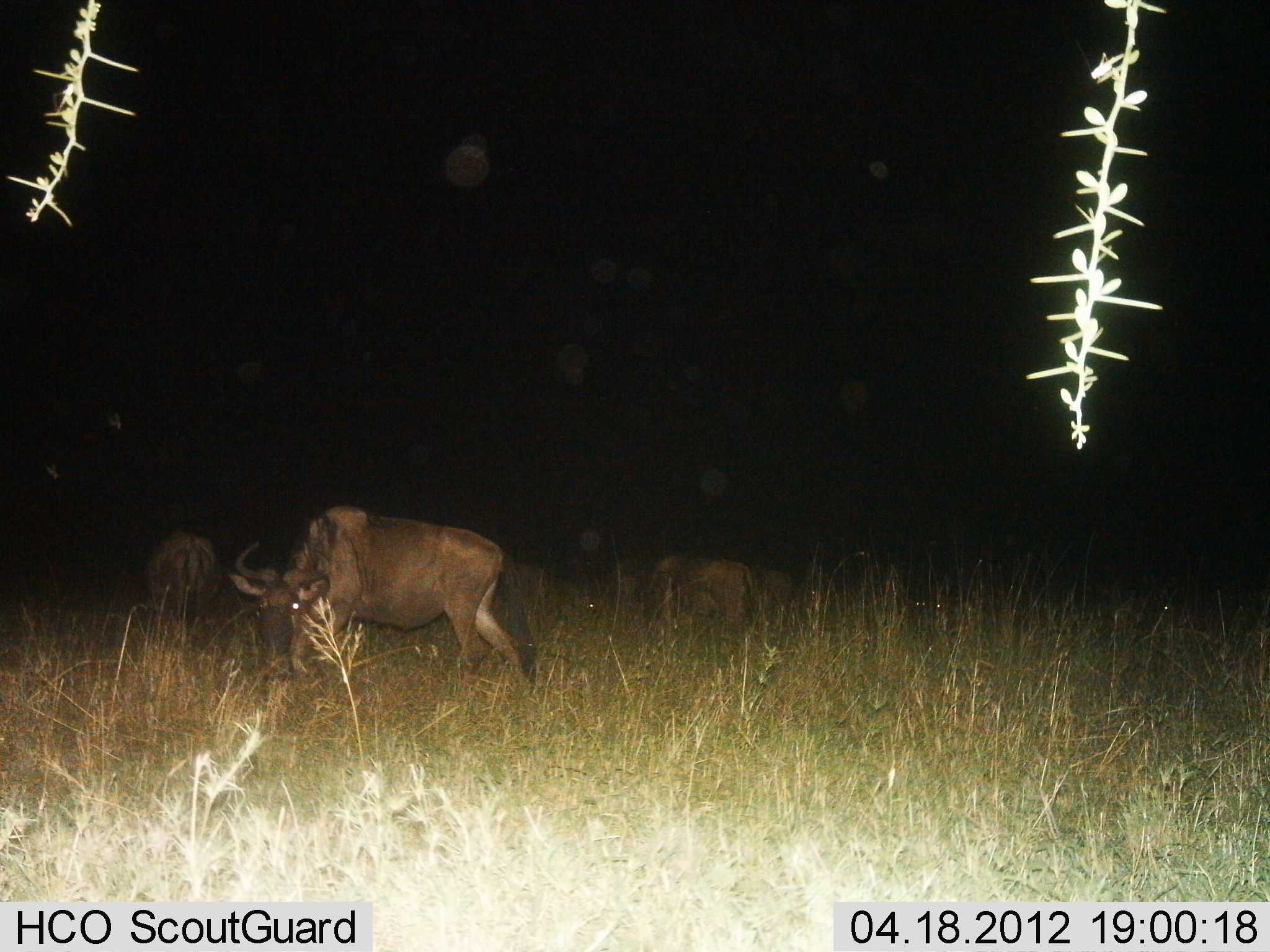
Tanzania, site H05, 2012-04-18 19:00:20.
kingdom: Animalia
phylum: Chordata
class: Mammalia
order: Artiodactyla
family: Bovidae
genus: Connochaetes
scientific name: Connochaetes taurinus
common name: blue wildebeest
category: wildebeest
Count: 3.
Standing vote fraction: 54%.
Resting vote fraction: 25%.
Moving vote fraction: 0%.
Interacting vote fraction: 0%.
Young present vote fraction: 0%.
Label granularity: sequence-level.